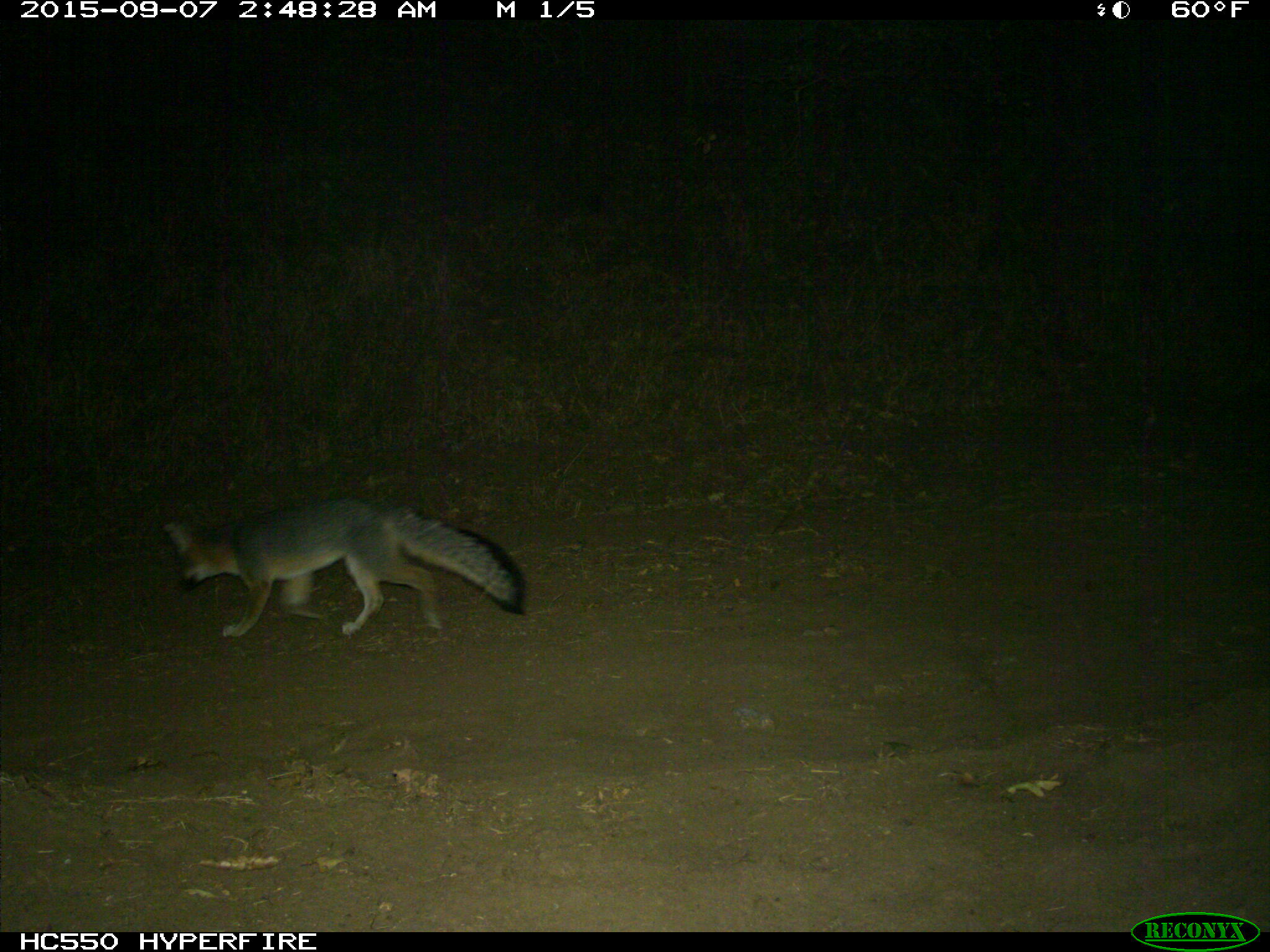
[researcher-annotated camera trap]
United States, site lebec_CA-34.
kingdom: Animalia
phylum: Chordata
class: Mammalia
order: Carnivora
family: Canidae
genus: Urocyon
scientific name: Urocyon cinereoargenteus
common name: gray fox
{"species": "Urocyon cinereoargenteus (gray fox)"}